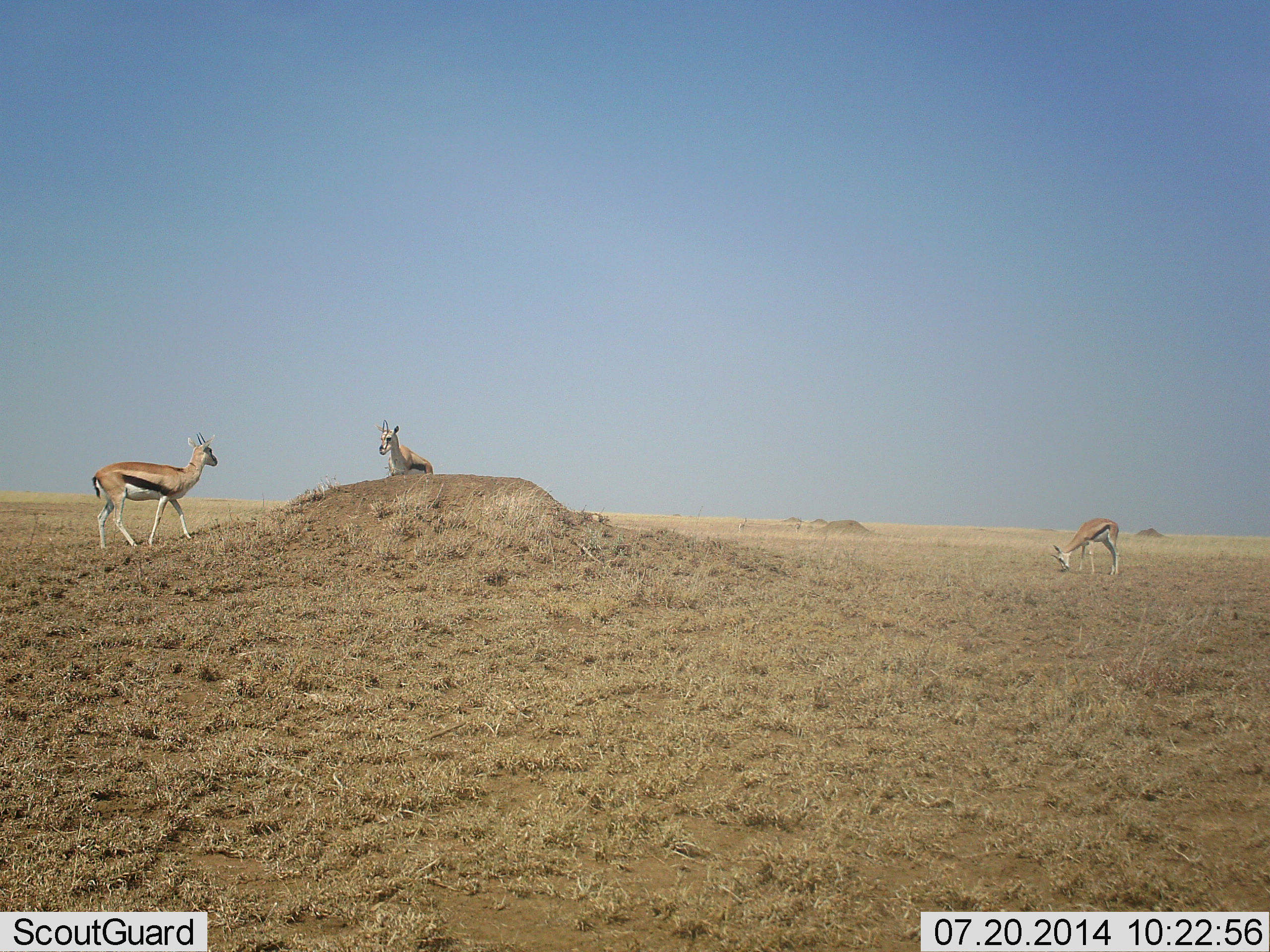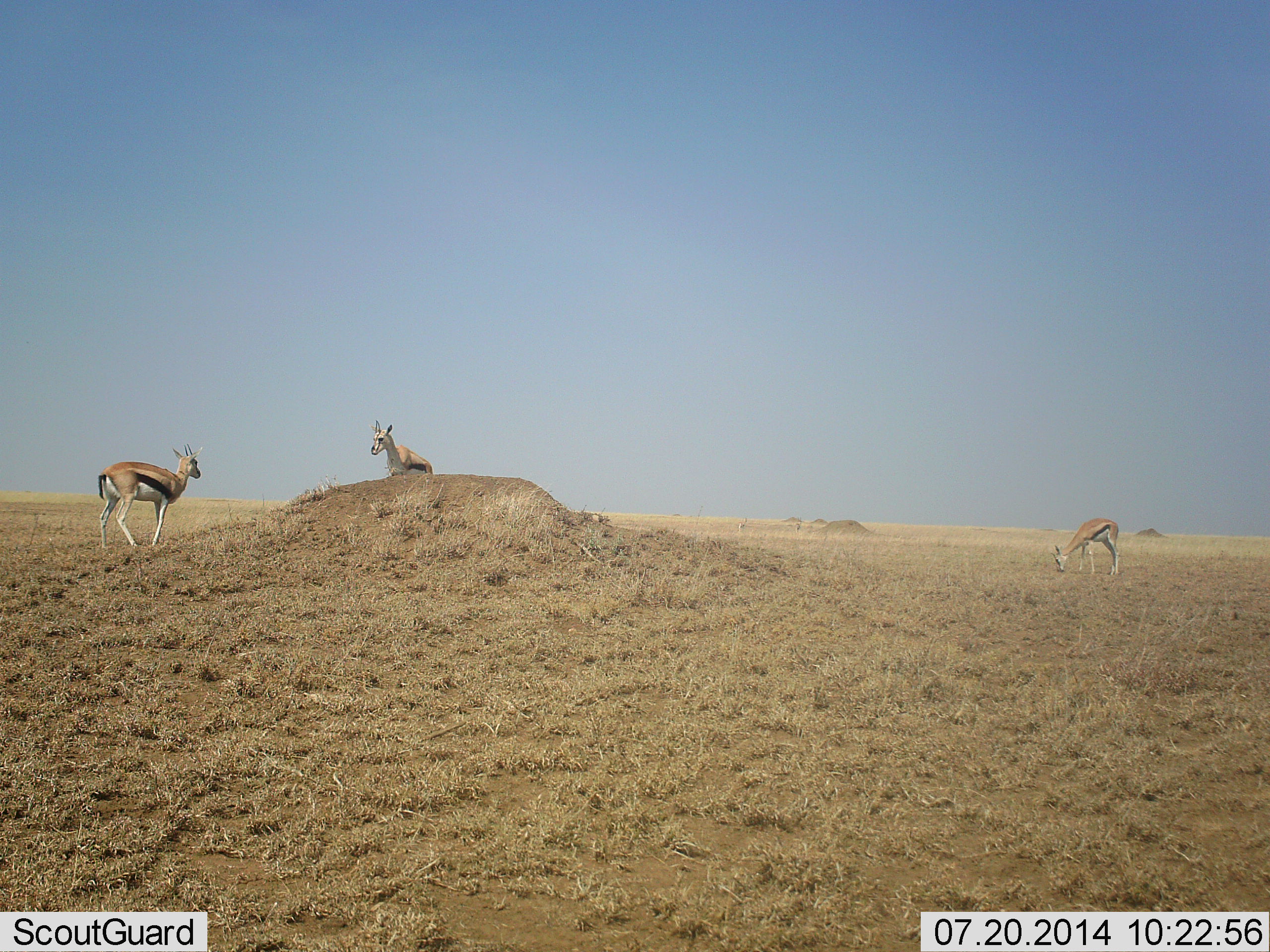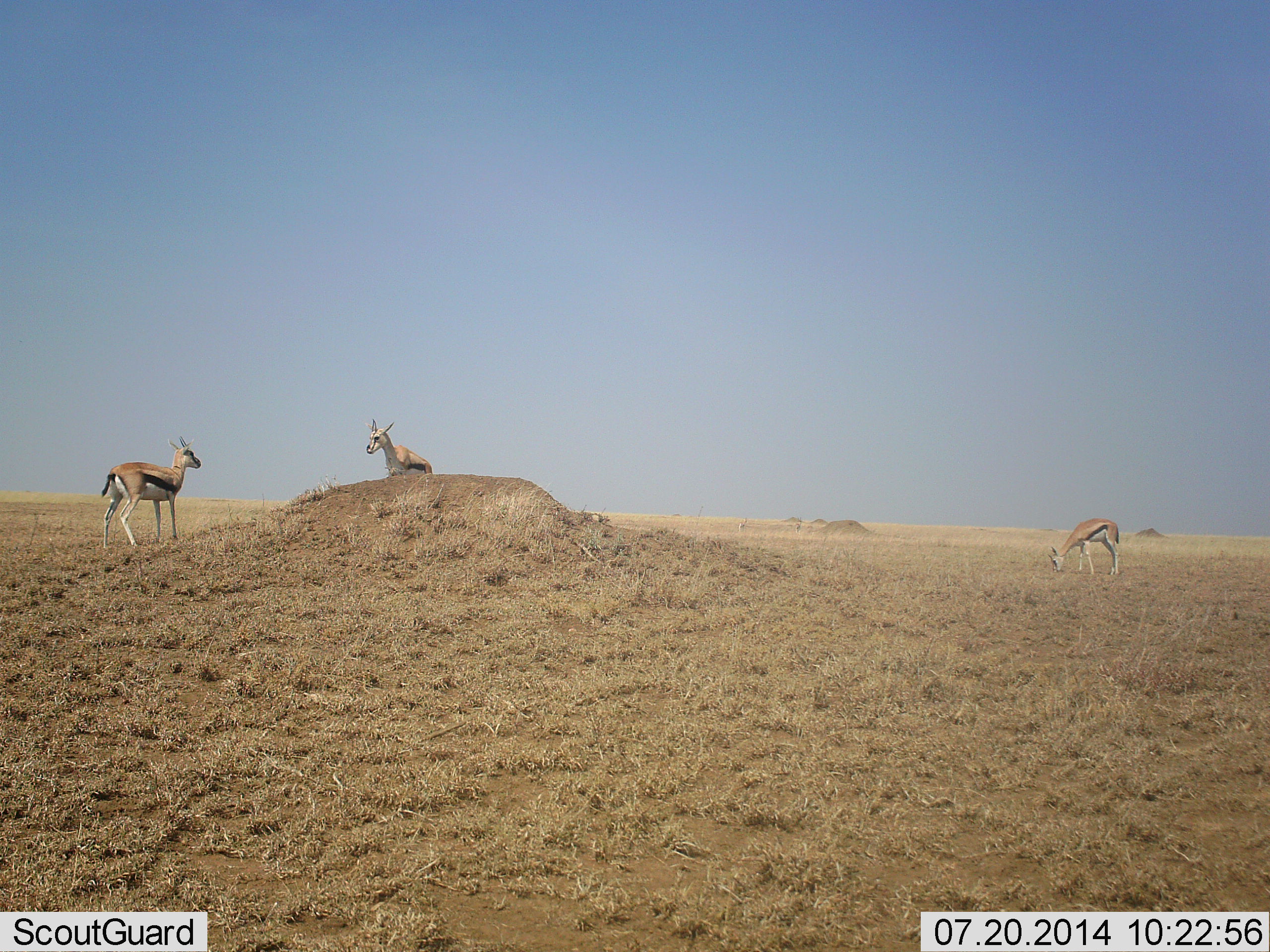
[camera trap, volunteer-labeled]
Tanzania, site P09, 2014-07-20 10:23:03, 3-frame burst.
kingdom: Animalia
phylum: Chordata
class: Mammalia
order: Artiodactyla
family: Bovidae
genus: Eudorcas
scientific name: Eudorcas thomsonii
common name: thomson's gazelle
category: gazellethomsons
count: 3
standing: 100%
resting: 30%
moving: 20%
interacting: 10%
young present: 10%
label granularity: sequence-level